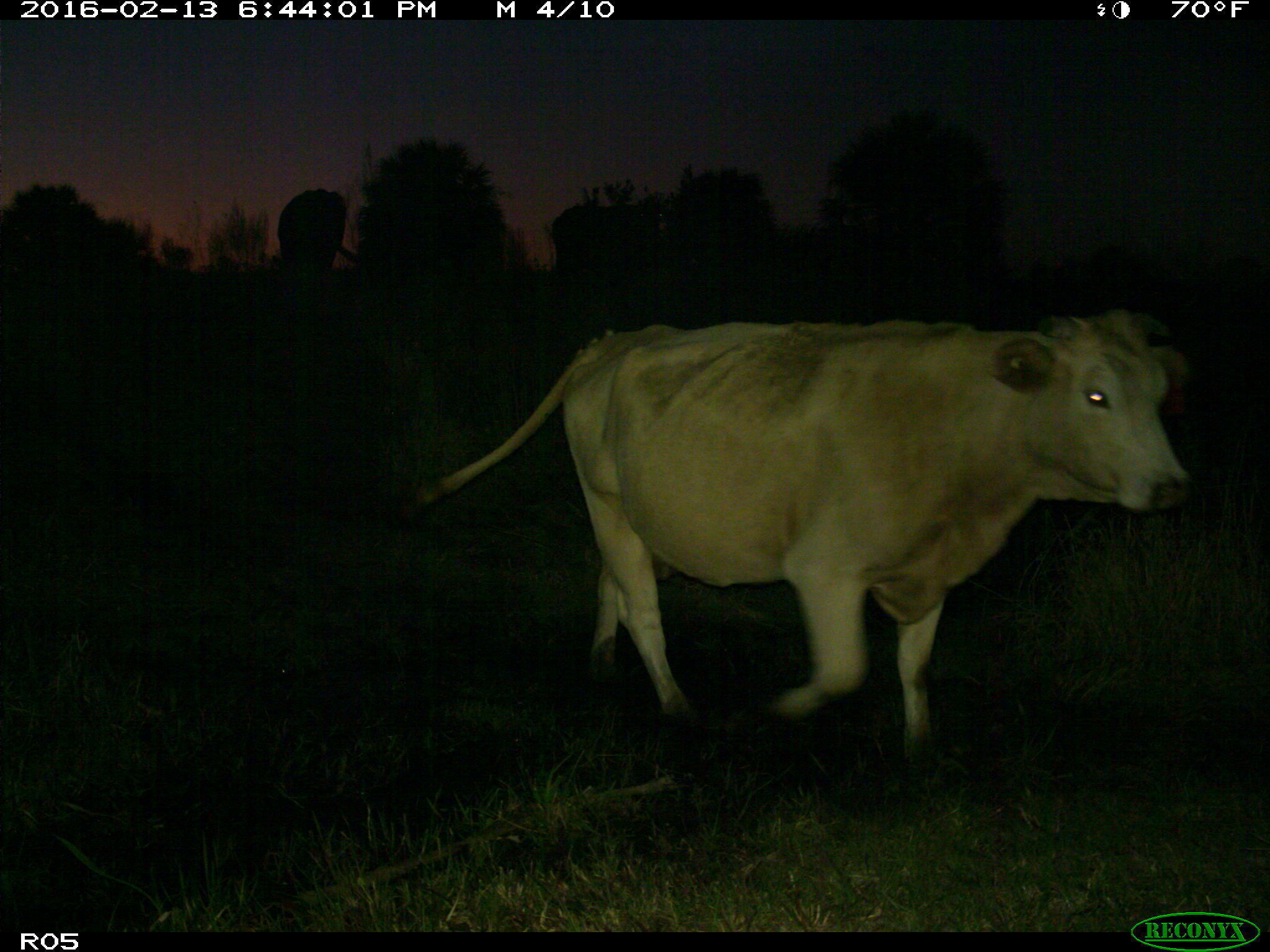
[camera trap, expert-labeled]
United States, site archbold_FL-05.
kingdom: Animalia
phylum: Chordata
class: Mammalia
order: Artiodactyla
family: Bovidae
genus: Bos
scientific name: Bos taurus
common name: domestic cow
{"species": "Bos taurus (domestic cow)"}